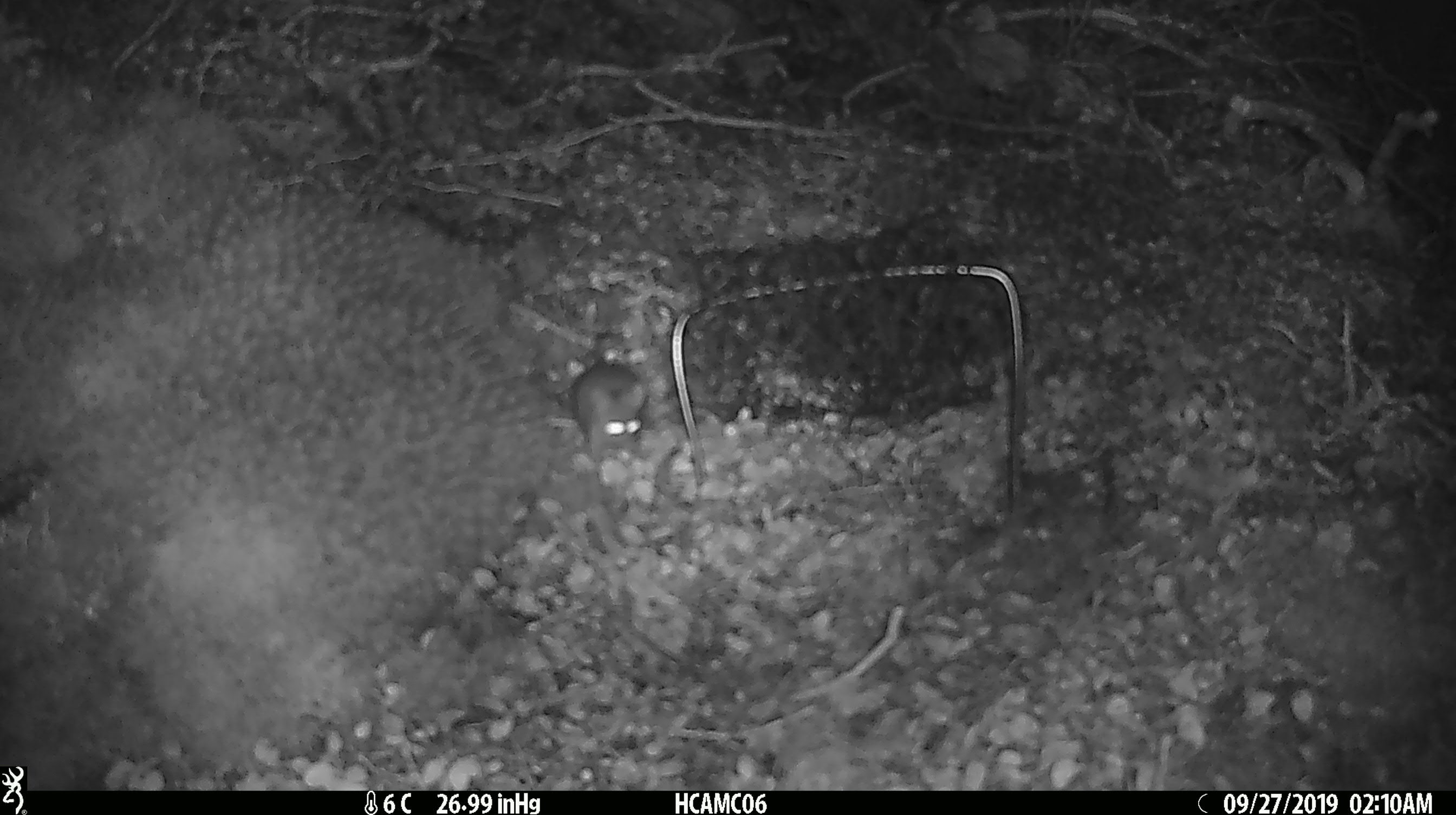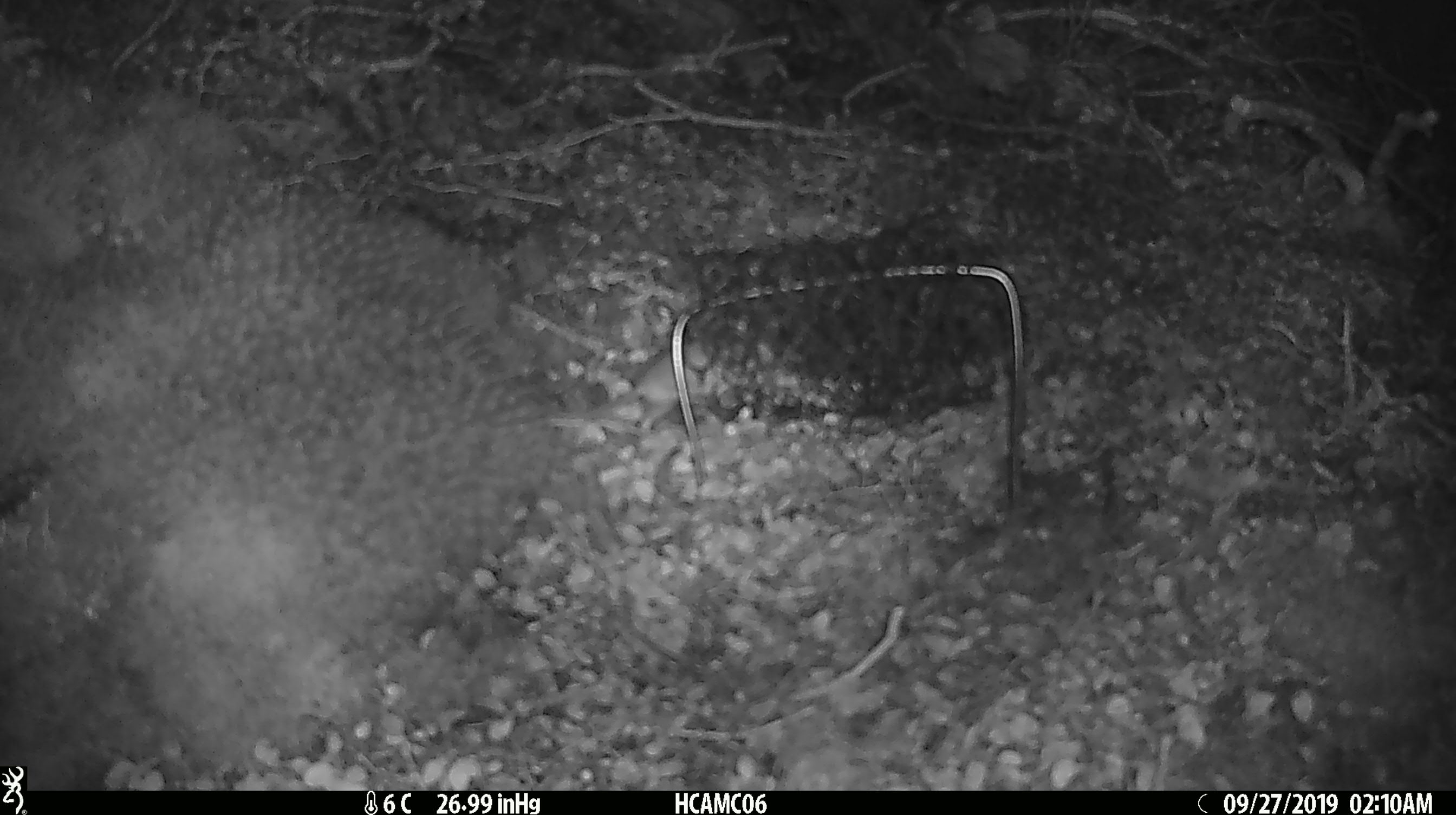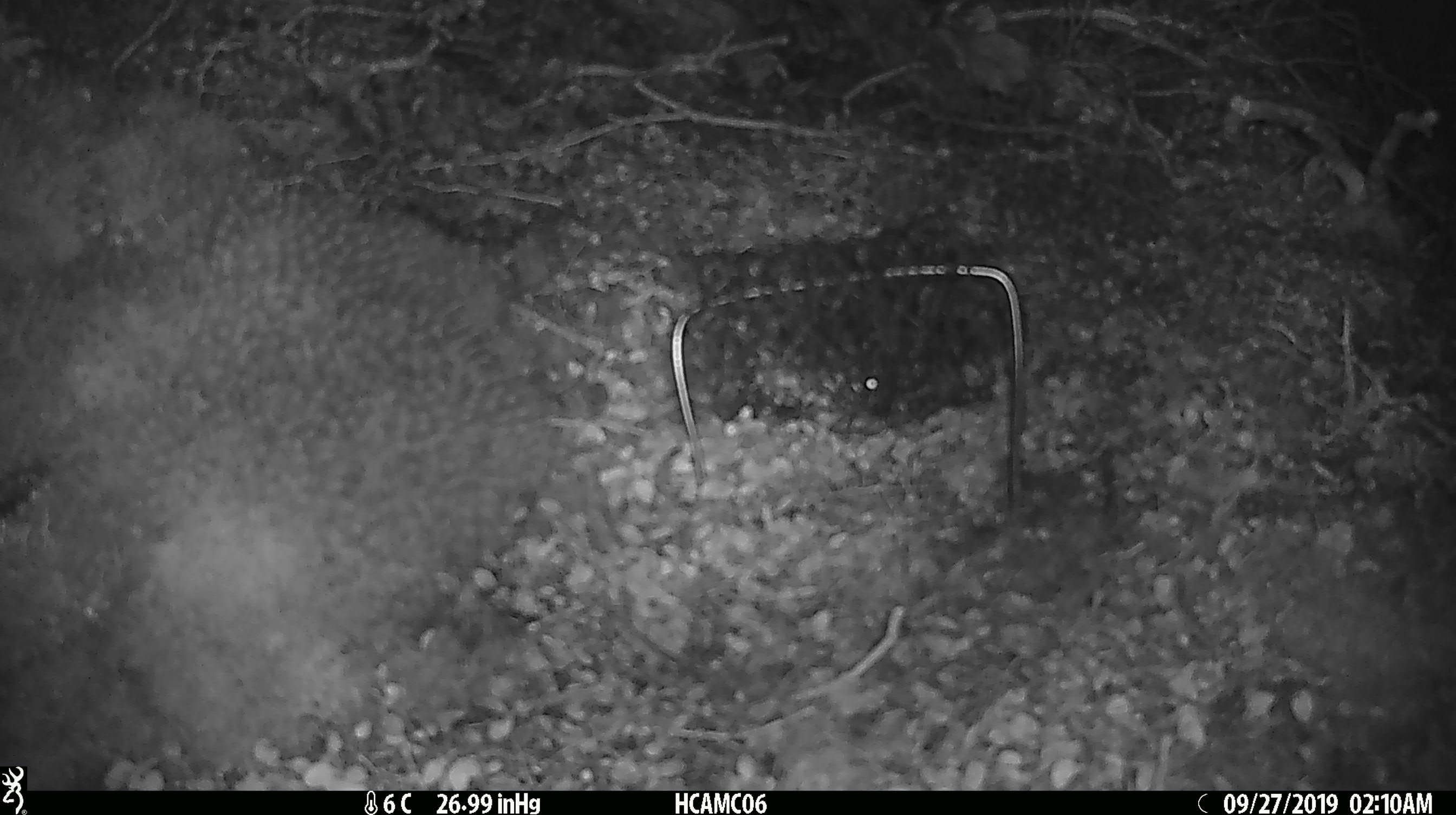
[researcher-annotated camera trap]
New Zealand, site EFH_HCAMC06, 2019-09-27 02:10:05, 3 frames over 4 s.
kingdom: Animalia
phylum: Chordata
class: Mammalia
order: Rodentia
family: Muridae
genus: Mus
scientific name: Mus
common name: mouse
Mouse (Mus).